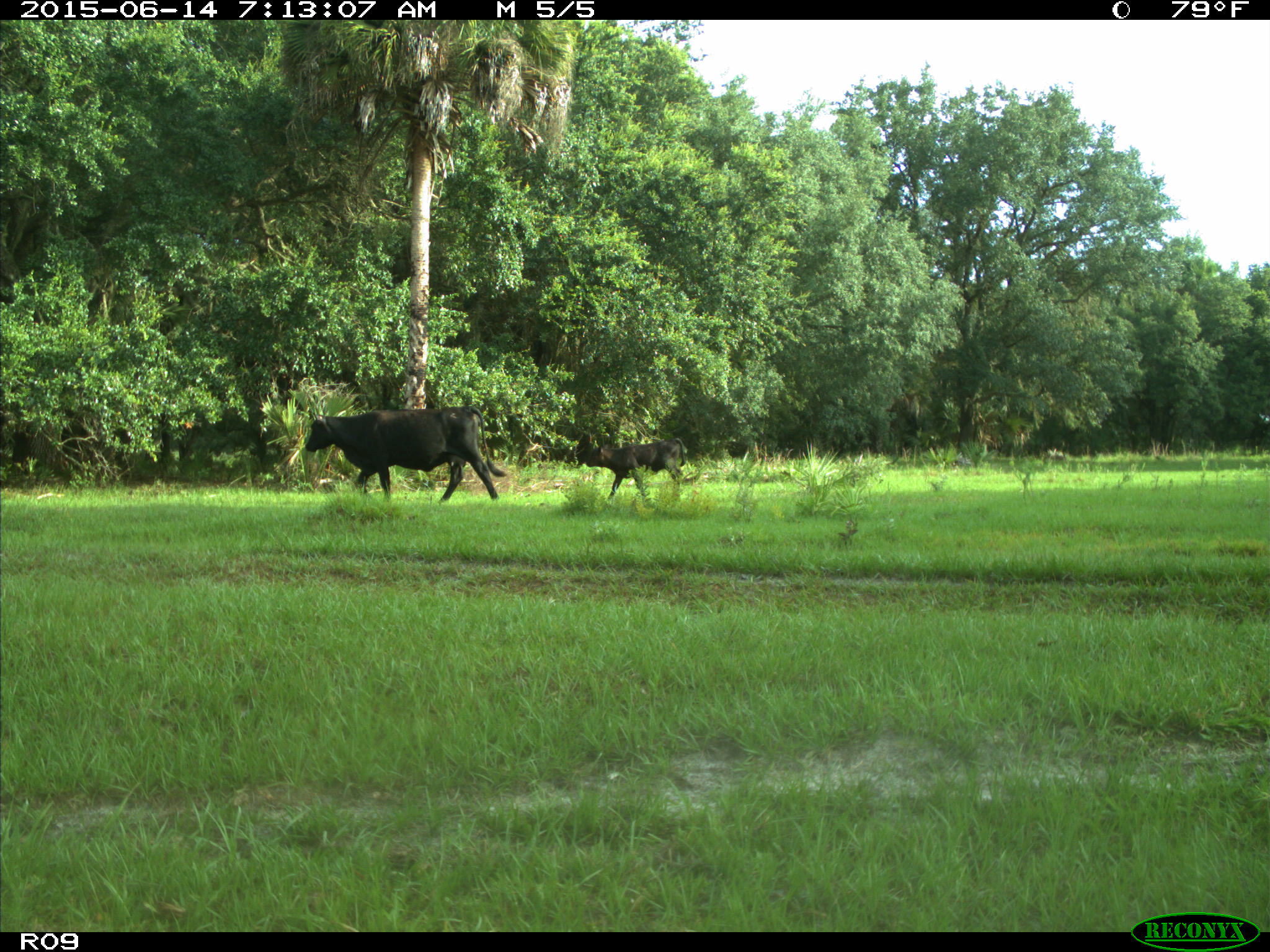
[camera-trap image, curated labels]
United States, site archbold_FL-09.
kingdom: Animalia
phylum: Chordata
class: Mammalia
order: Artiodactyla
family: Bovidae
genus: Bos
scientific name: Bos taurus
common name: domestic cow